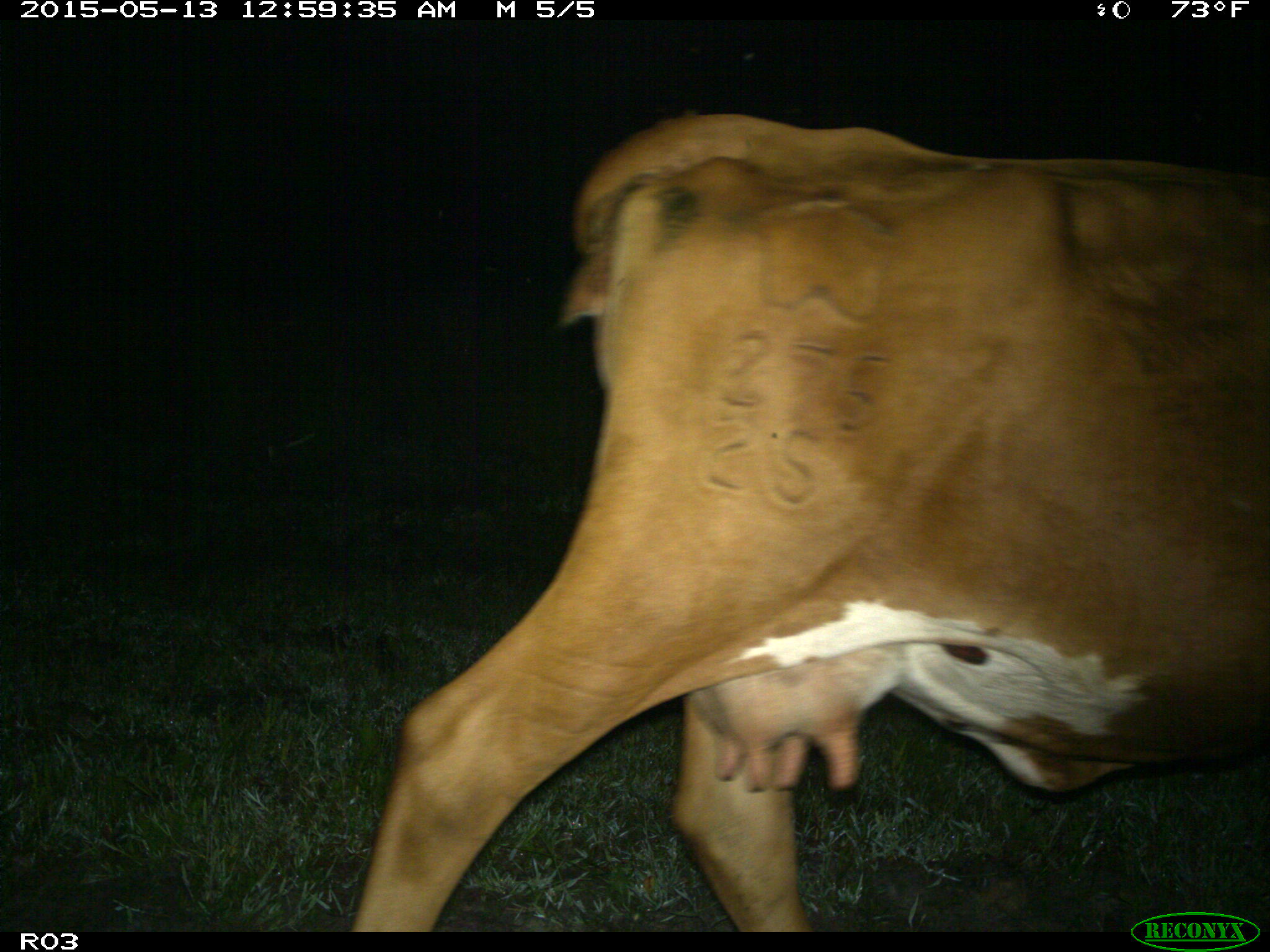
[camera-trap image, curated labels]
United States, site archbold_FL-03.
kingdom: Animalia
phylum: Chordata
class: Mammalia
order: Artiodactyla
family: Bovidae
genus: Bos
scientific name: Bos taurus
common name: domestic cow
Bos taurus (domestic cow).